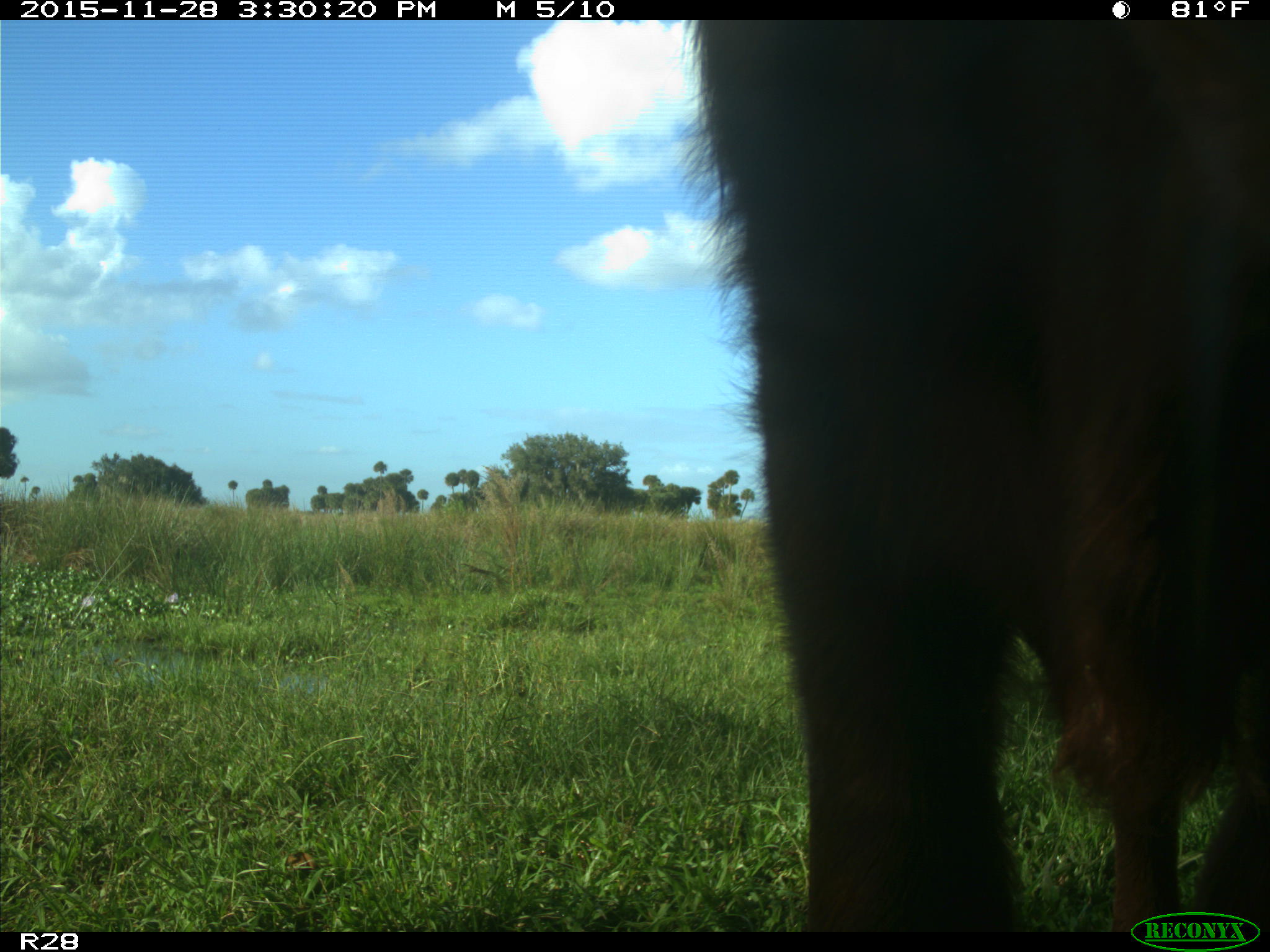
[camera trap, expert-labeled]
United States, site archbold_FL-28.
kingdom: Animalia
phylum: Chordata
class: Mammalia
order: Artiodactyla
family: Bovidae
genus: Bos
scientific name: Bos taurus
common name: domestic cow